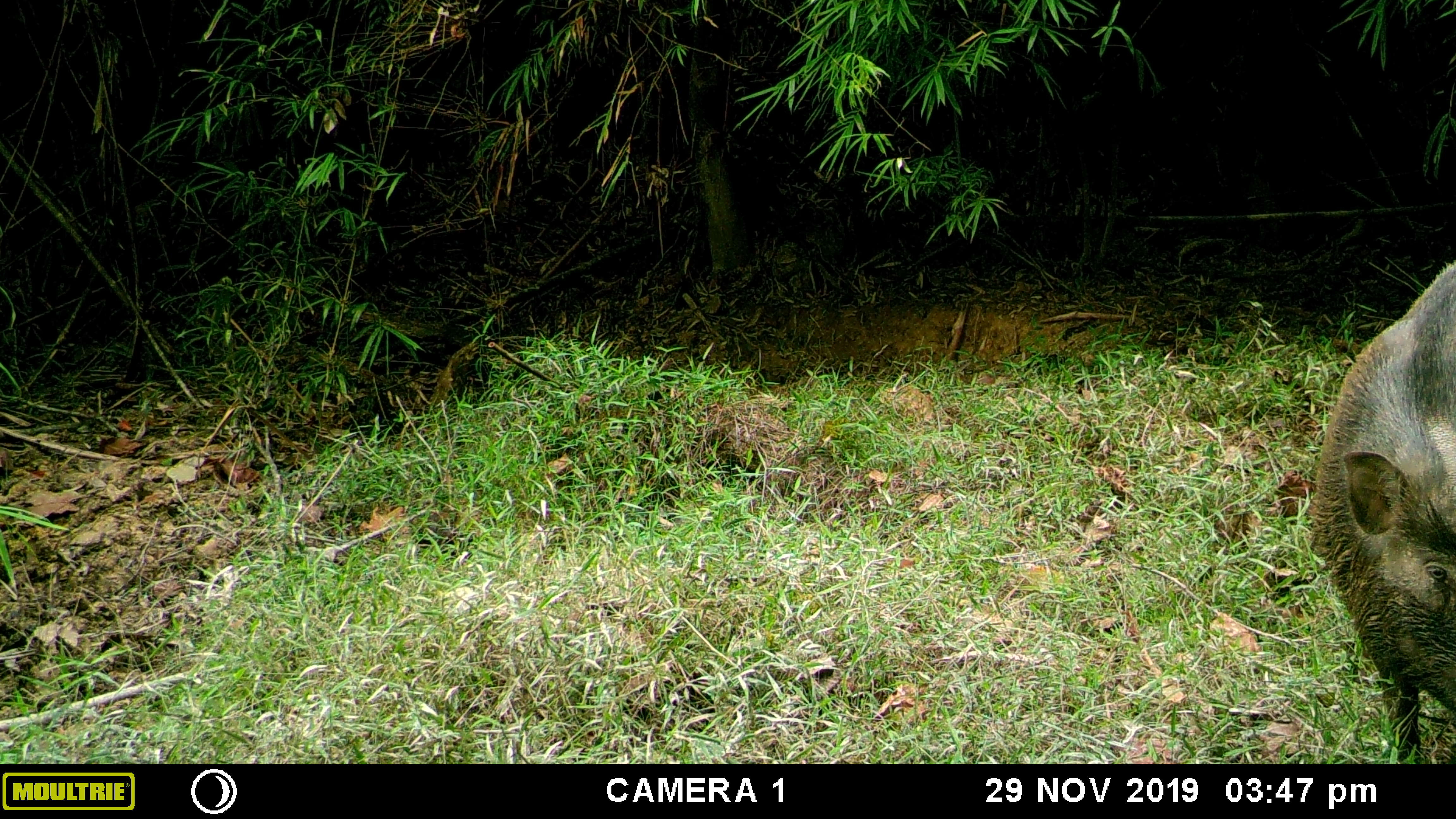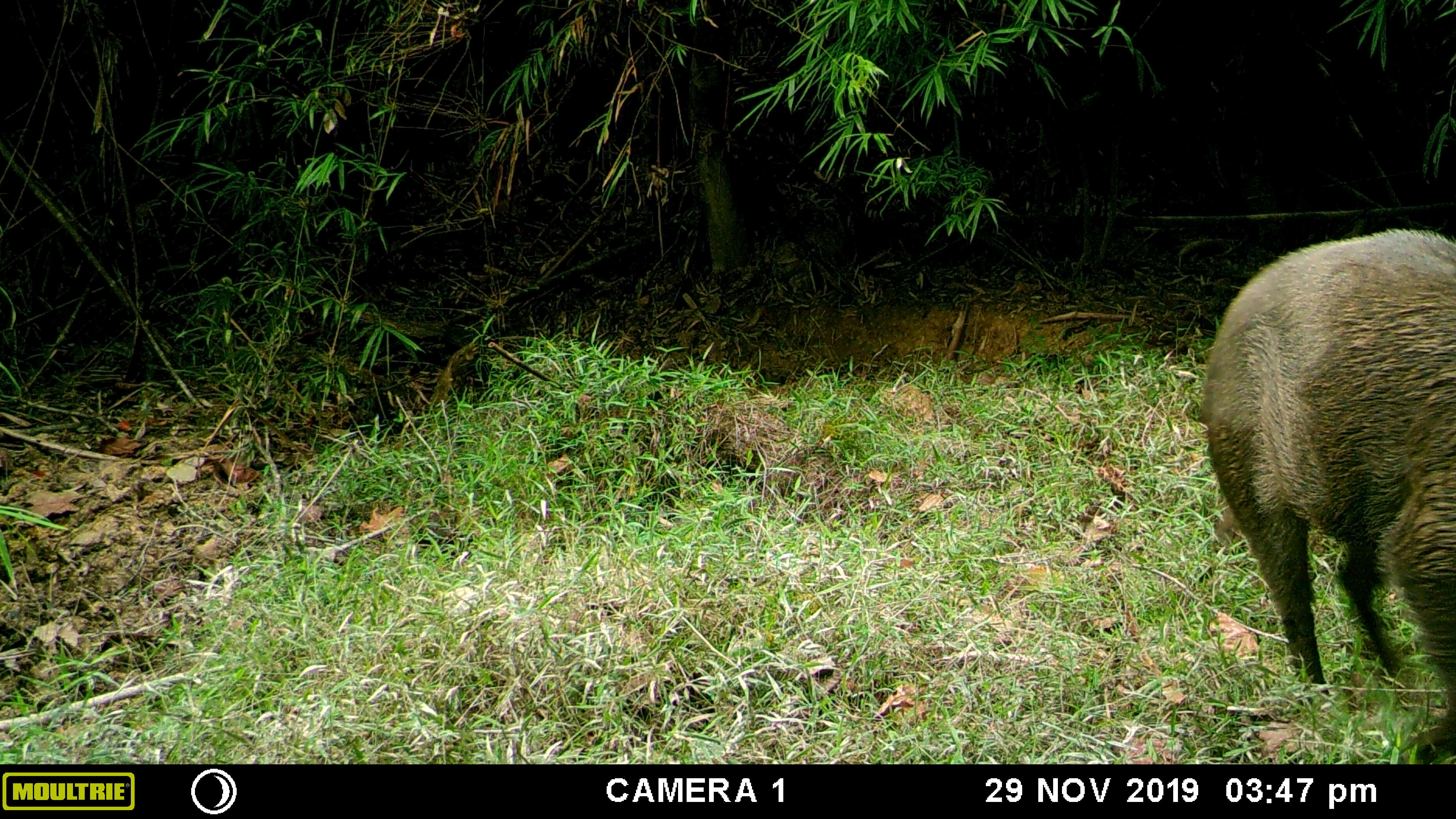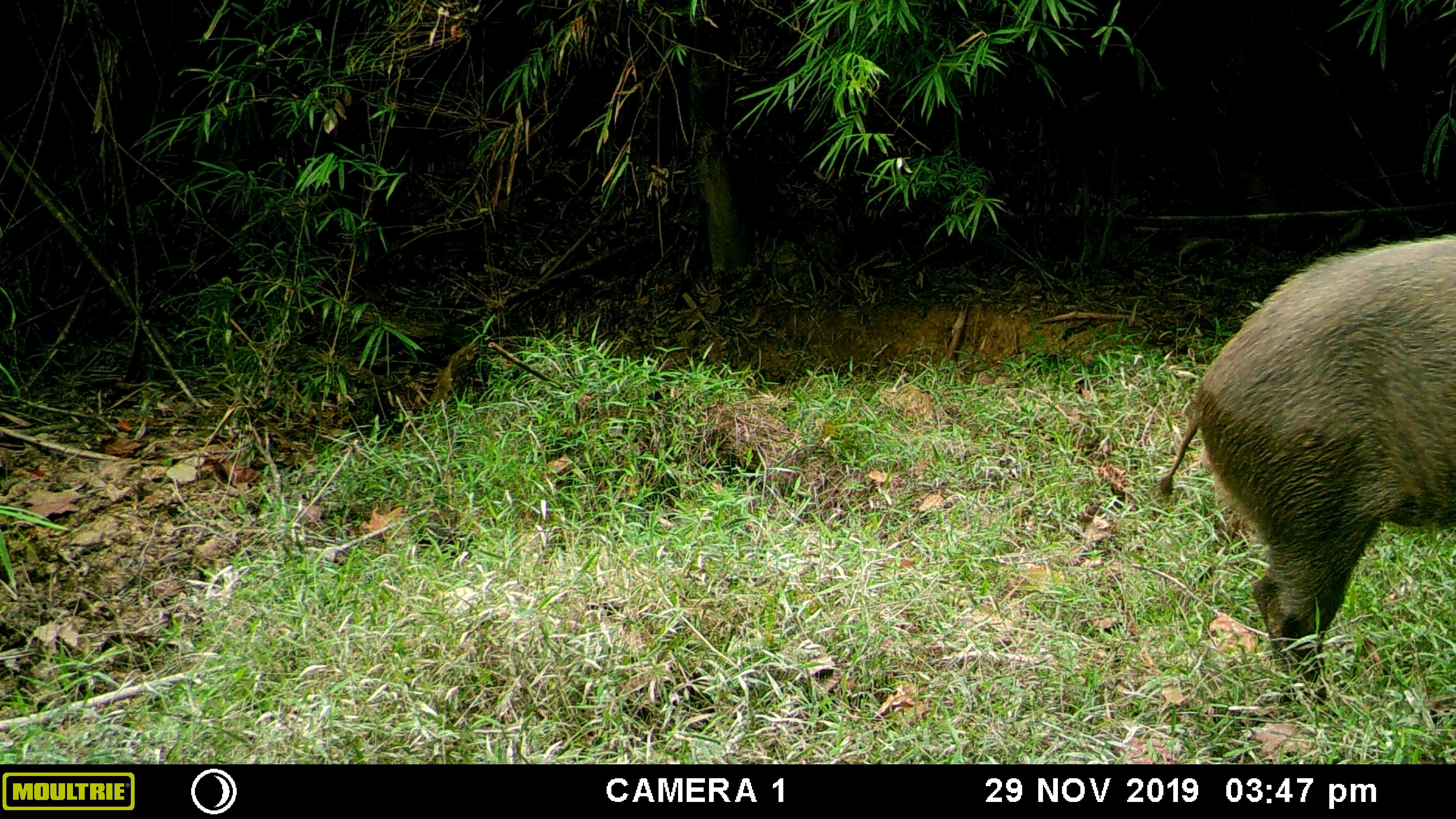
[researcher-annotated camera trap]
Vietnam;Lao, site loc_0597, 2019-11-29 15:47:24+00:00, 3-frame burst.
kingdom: Animalia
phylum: Chordata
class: Mammalia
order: Artiodactyla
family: Suidae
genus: Sus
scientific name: Sus scrofa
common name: eurasian wild pig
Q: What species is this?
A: Eurasian wild pig (Sus scrofa).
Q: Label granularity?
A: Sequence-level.